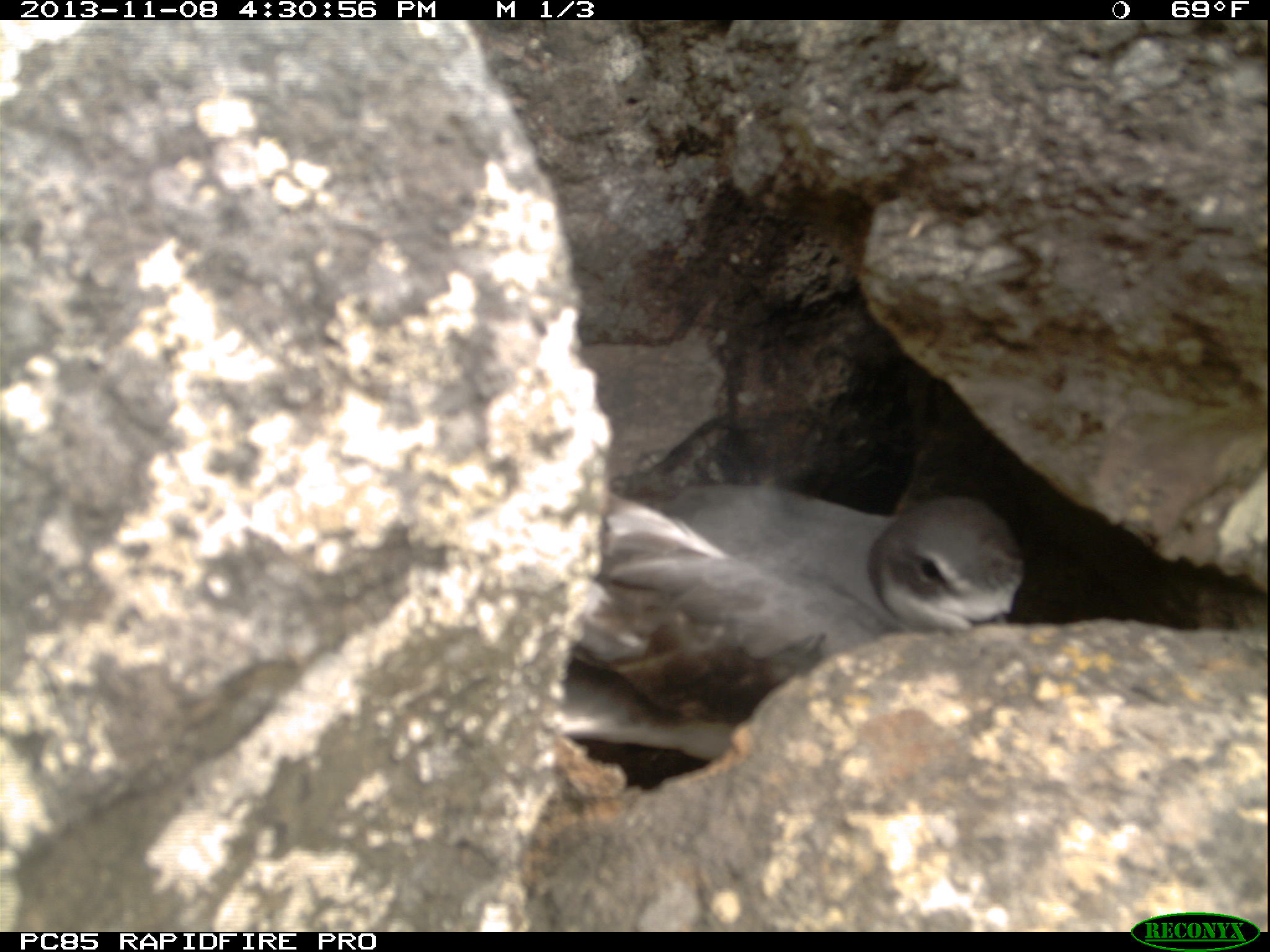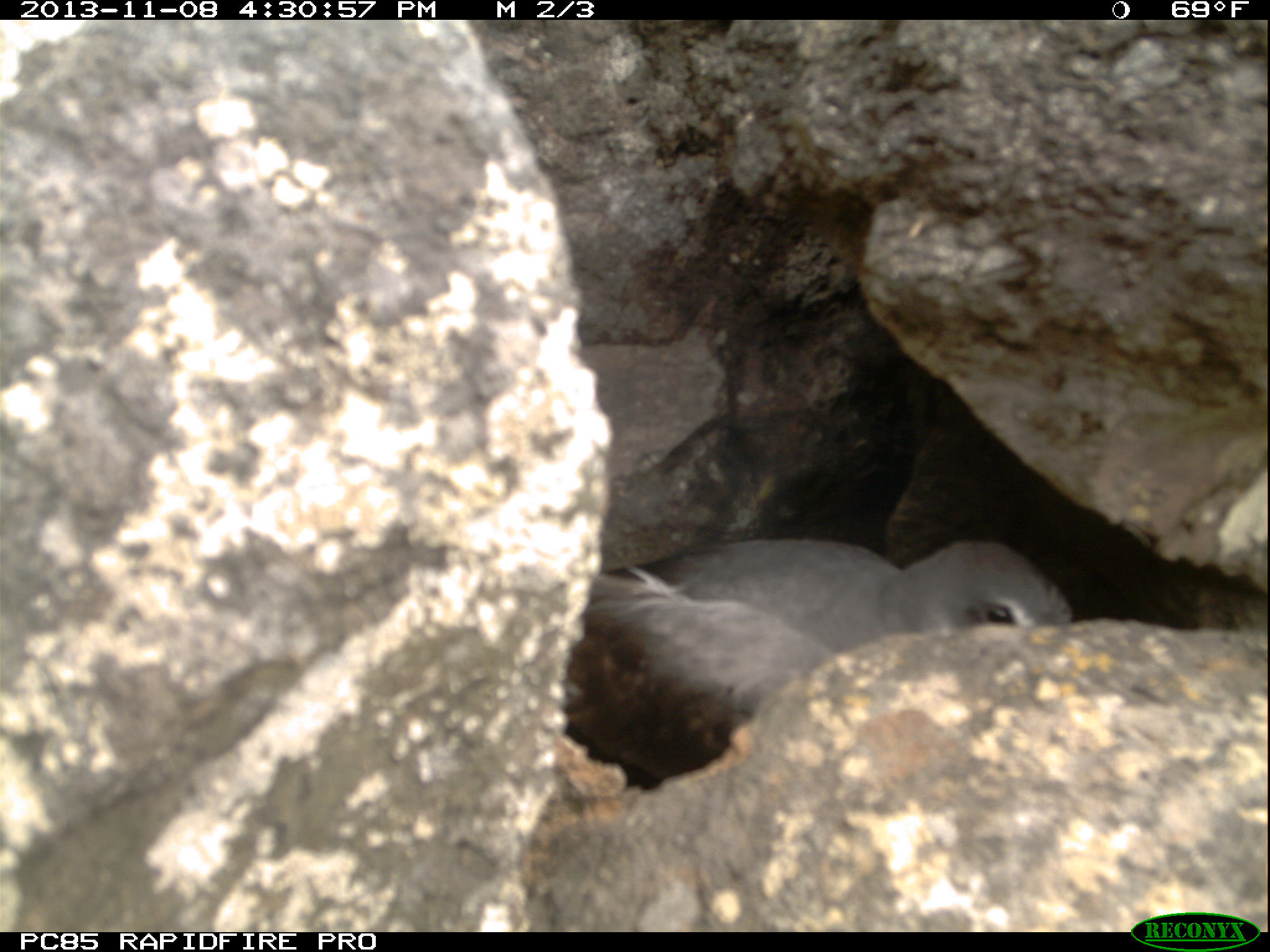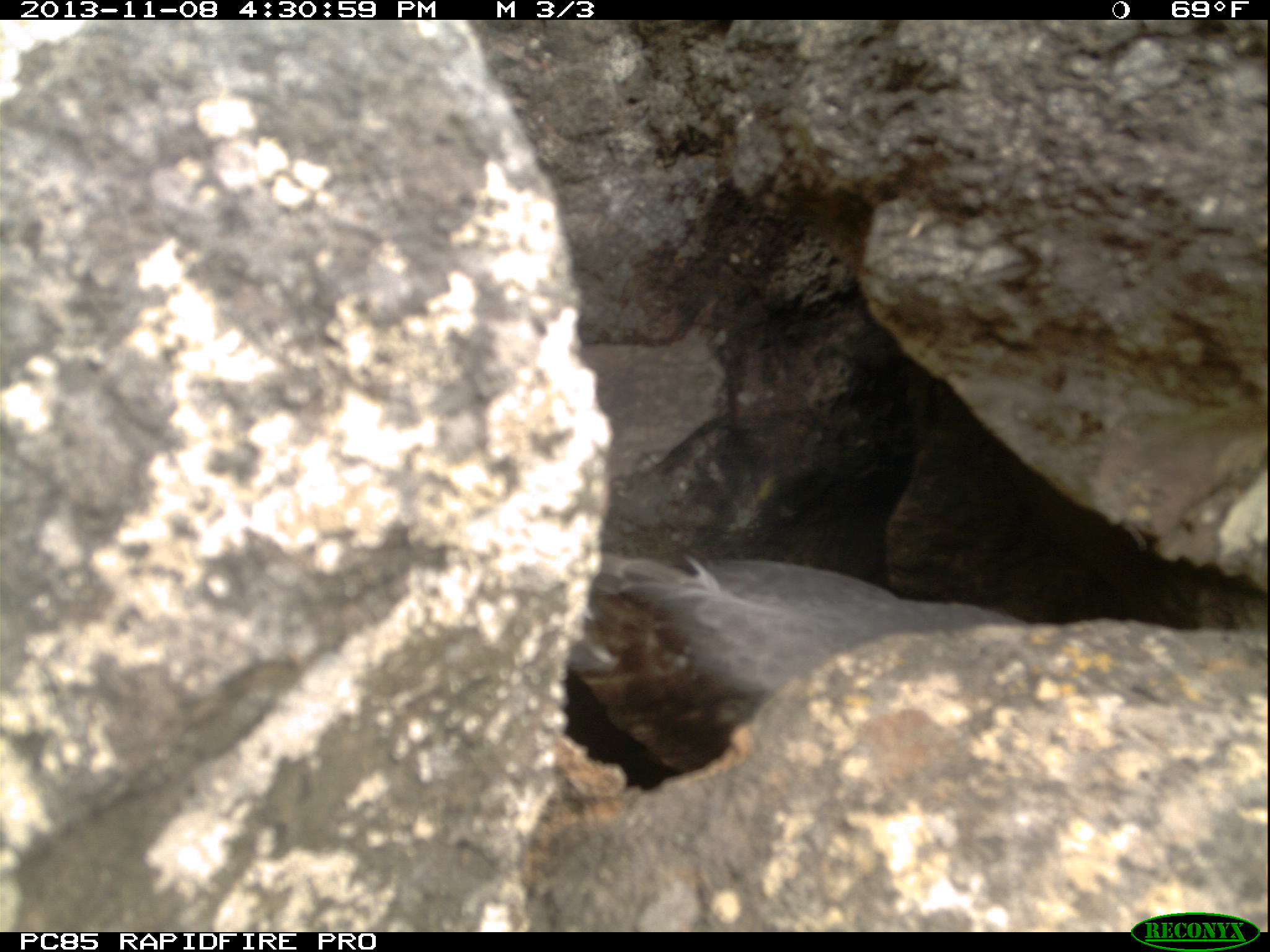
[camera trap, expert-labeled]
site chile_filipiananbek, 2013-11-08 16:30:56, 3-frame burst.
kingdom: Animalia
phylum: Chordata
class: Aves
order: Procellariiformes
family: Procellariidae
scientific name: Procellariidae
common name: petrel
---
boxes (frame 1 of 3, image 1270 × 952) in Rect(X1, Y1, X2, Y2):
petrel: Rect(537, 493, 1023, 769)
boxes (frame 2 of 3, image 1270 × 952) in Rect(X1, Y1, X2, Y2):
petrel: Rect(534, 536, 1070, 757)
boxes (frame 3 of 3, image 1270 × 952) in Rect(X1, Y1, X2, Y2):
petrel: Rect(555, 538, 1024, 762)